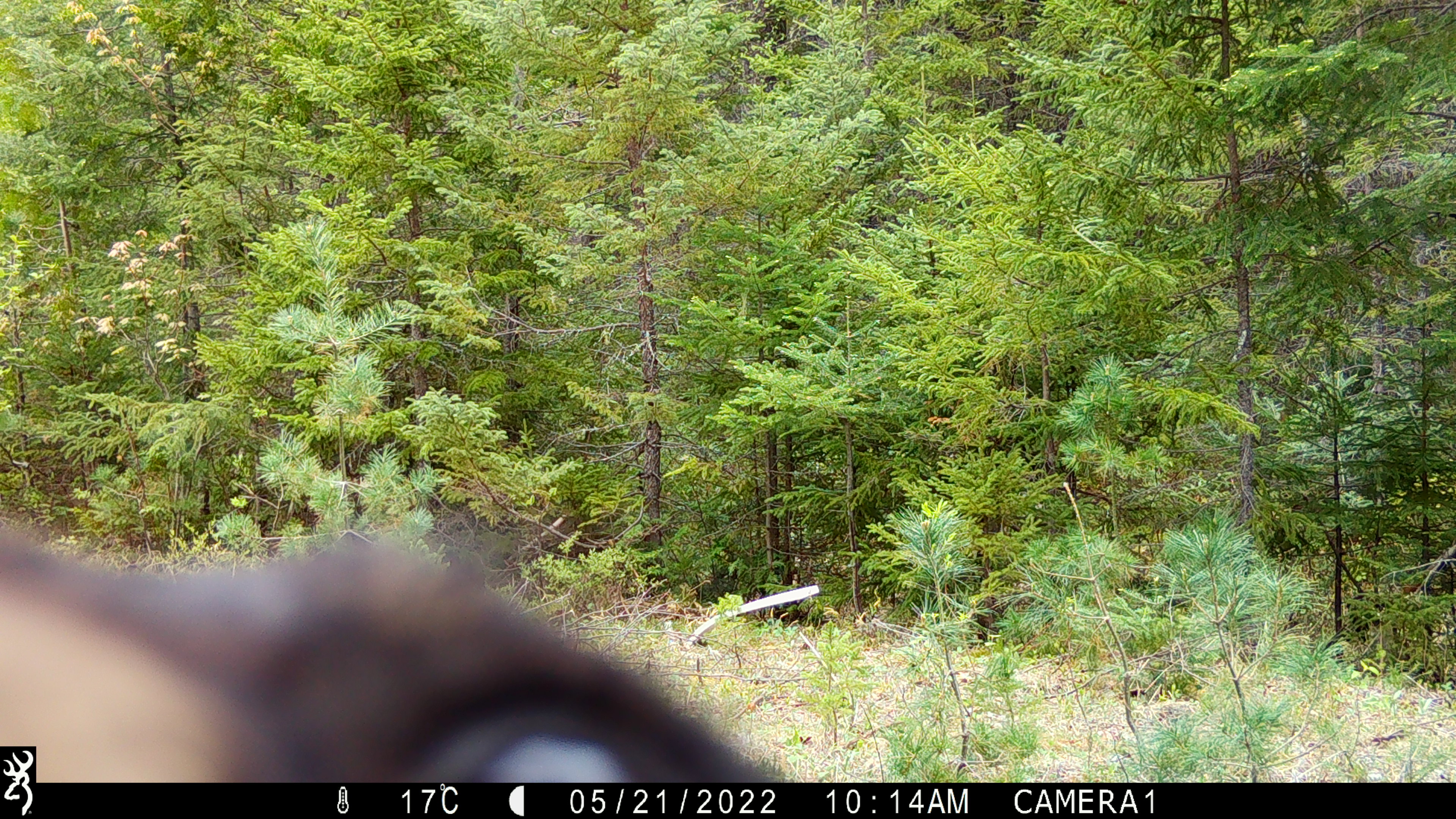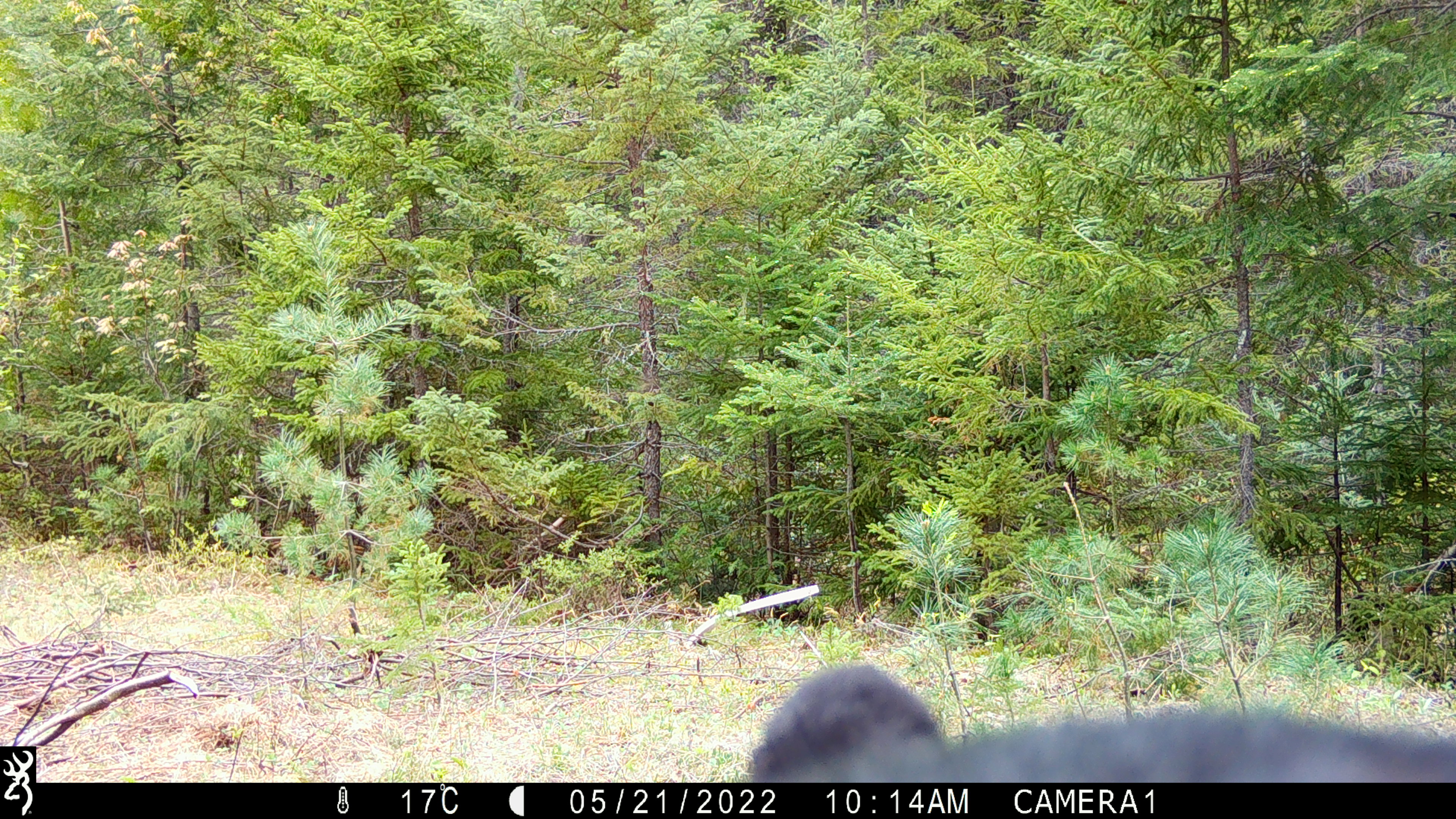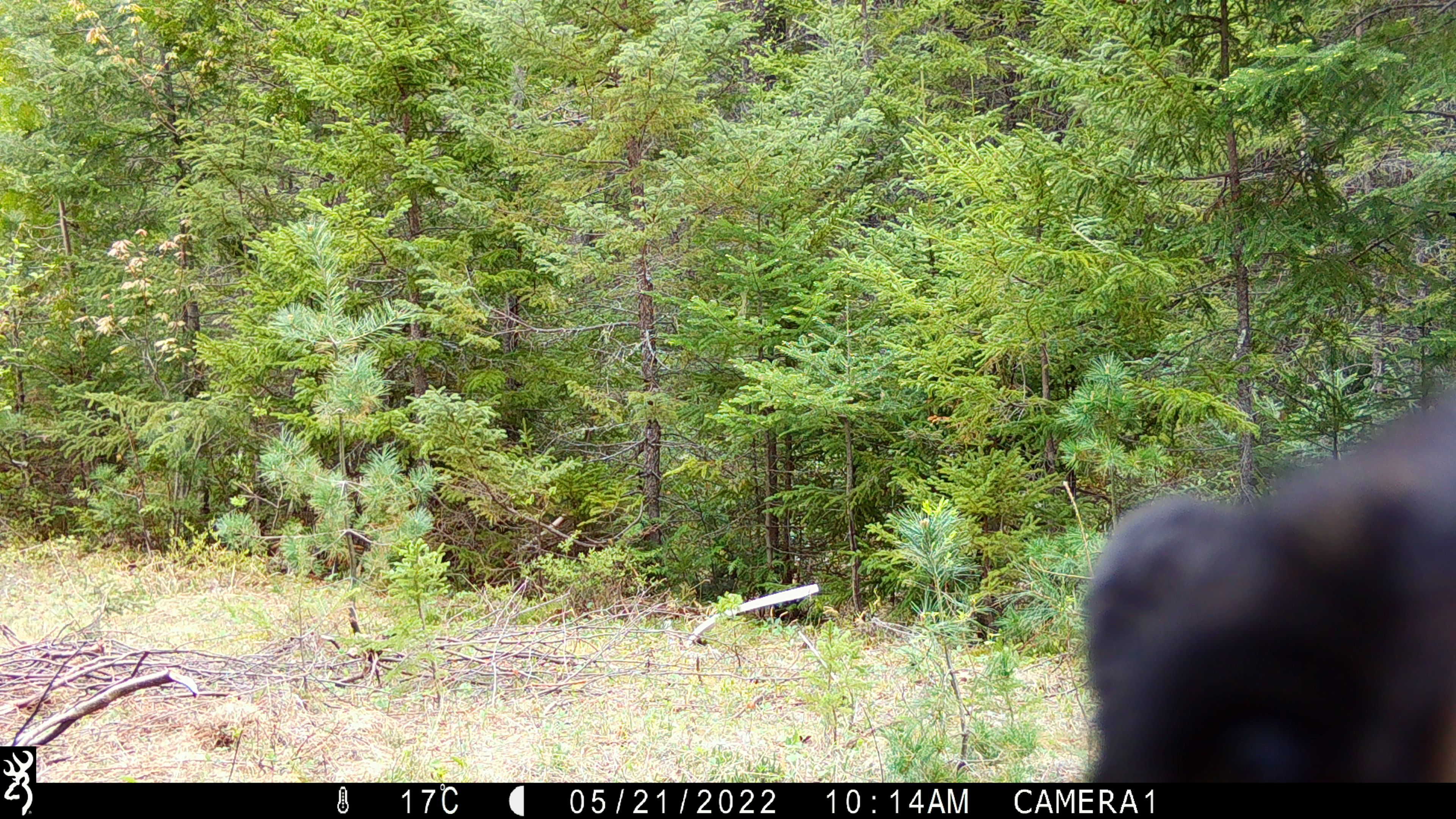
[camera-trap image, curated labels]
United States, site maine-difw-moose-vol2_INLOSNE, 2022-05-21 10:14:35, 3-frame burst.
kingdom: Animalia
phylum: Chordata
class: Mammalia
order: Carnivora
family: Ursidae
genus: Ursus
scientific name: Ursus americanus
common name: black bear